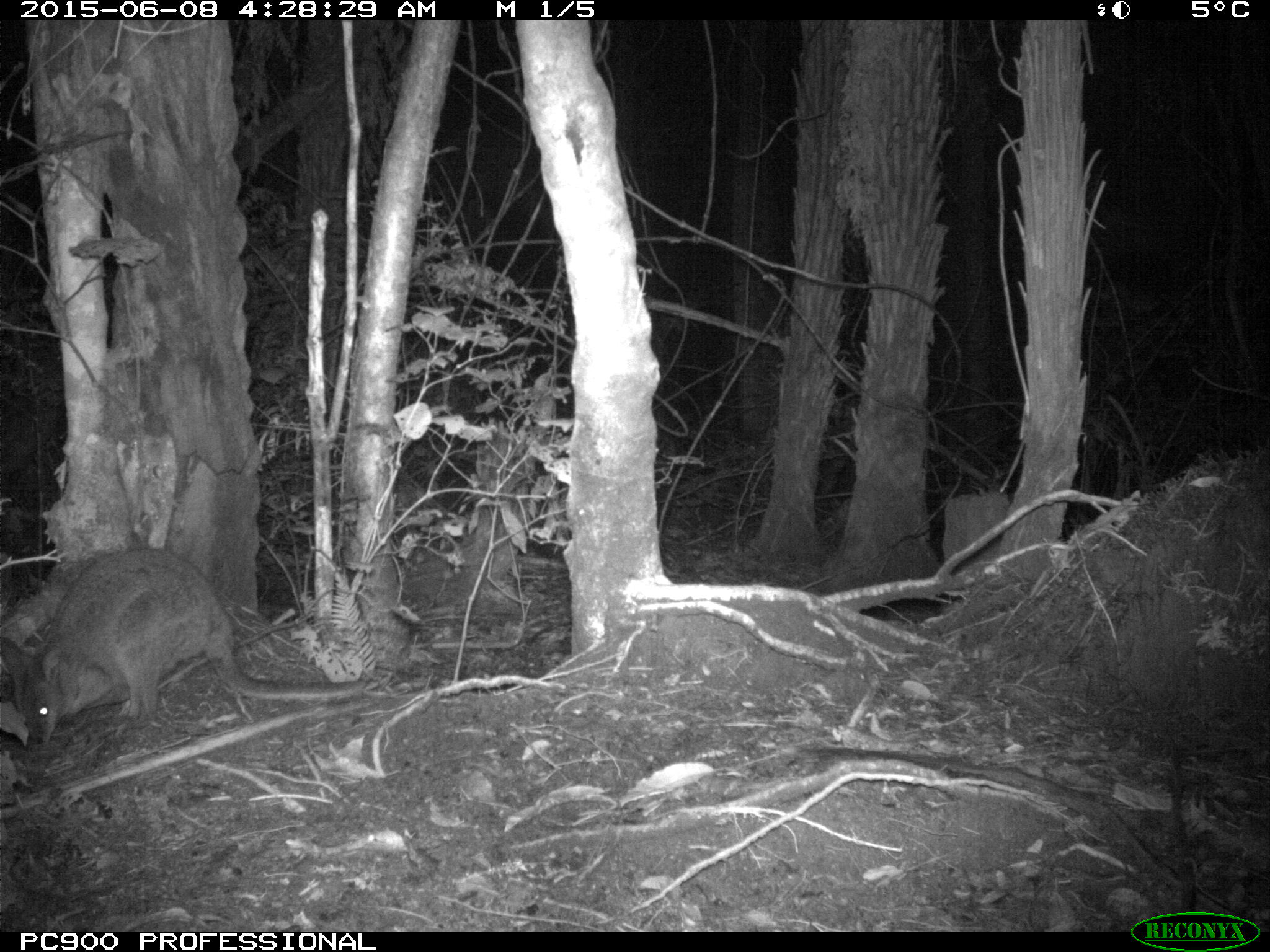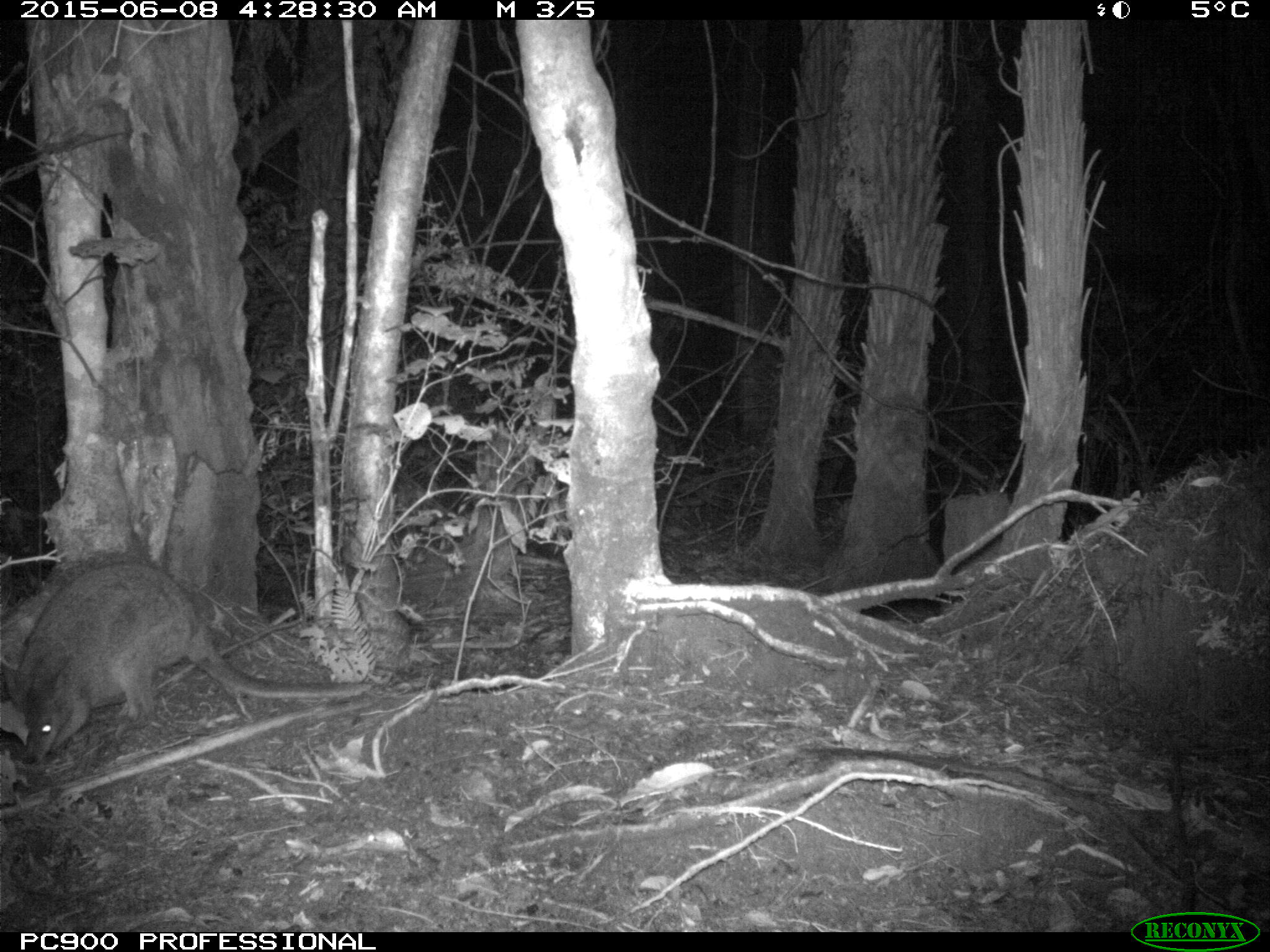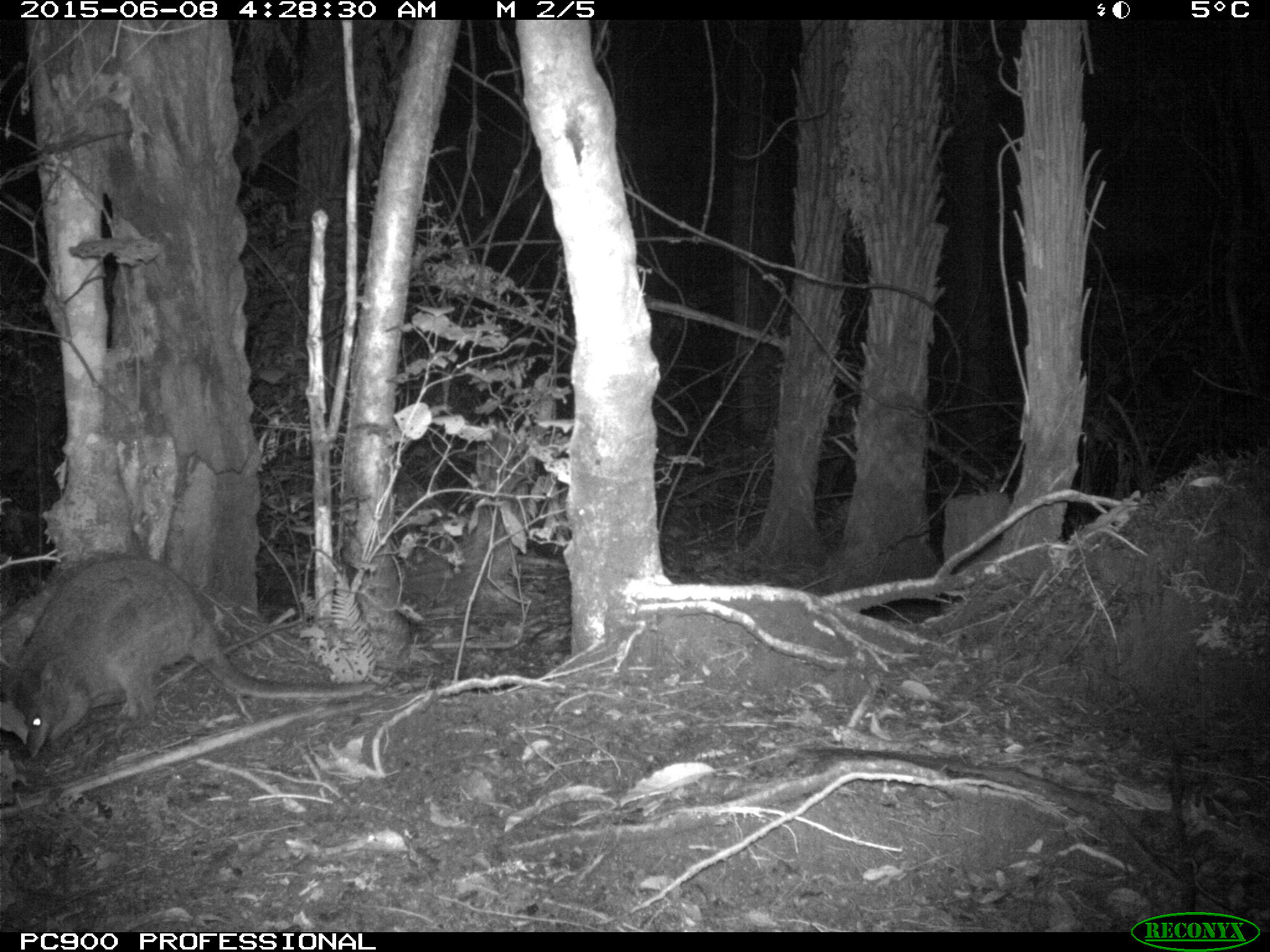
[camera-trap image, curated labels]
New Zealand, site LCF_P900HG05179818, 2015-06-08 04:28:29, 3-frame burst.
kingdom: Animalia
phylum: Chordata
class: Mammalia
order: Diprotodontia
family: Macropodidae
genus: Notamacropus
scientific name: Notamacropus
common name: wallaby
Wallaby (Notamacropus).